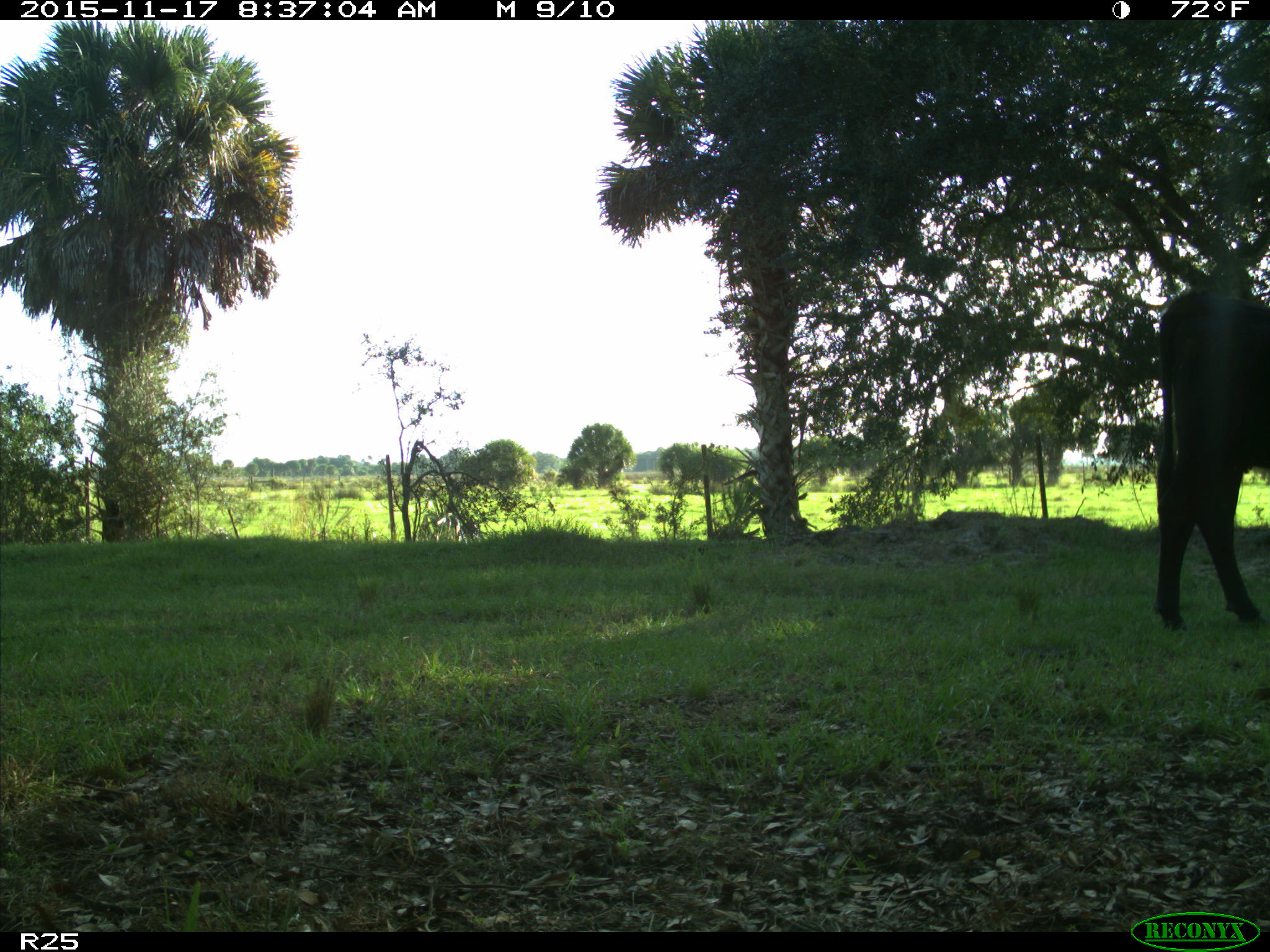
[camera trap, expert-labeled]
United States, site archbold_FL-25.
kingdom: Animalia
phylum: Chordata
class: Mammalia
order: Artiodactyla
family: Bovidae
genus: Bos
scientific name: Bos taurus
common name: domestic cow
Bos taurus (domestic cow).